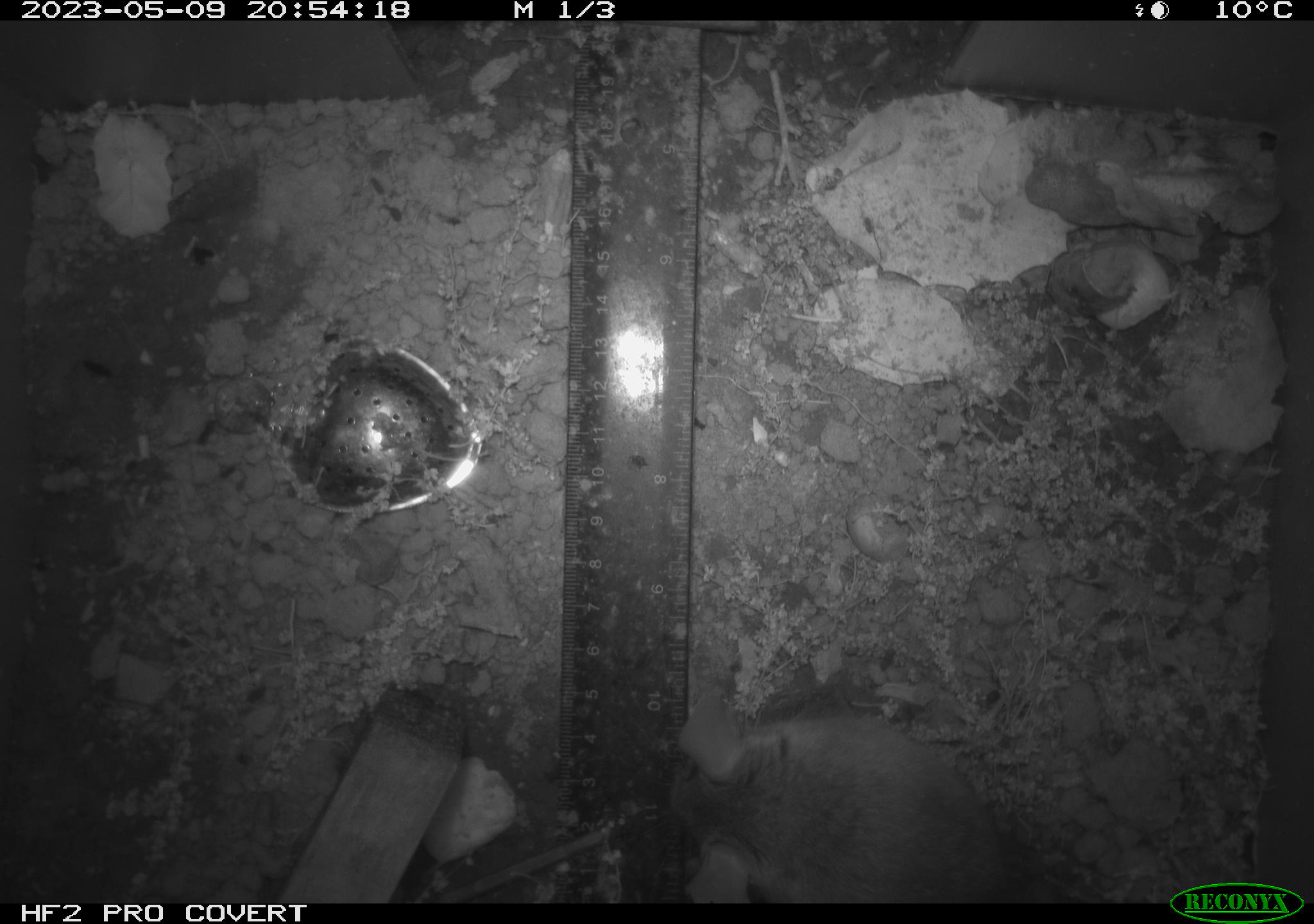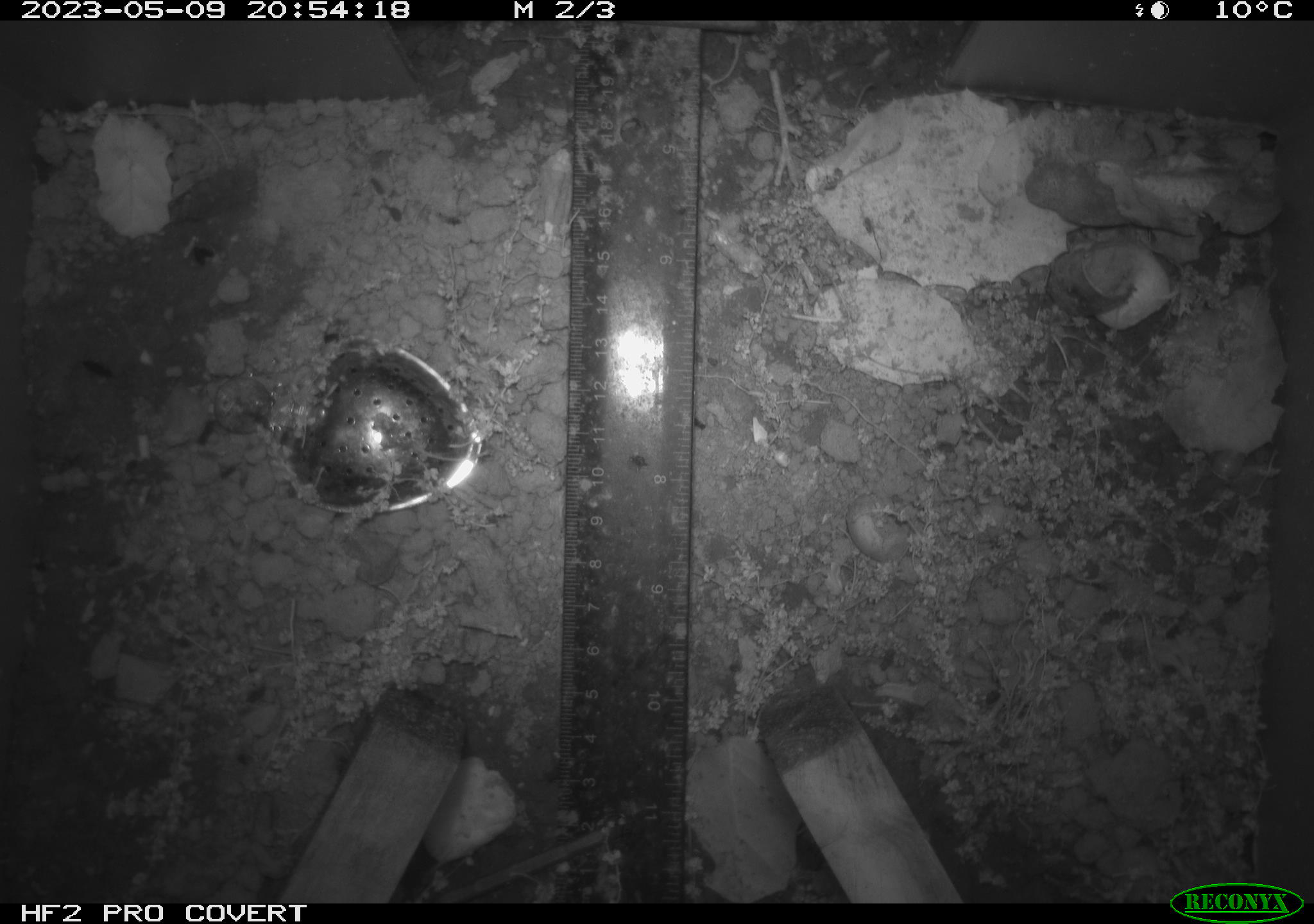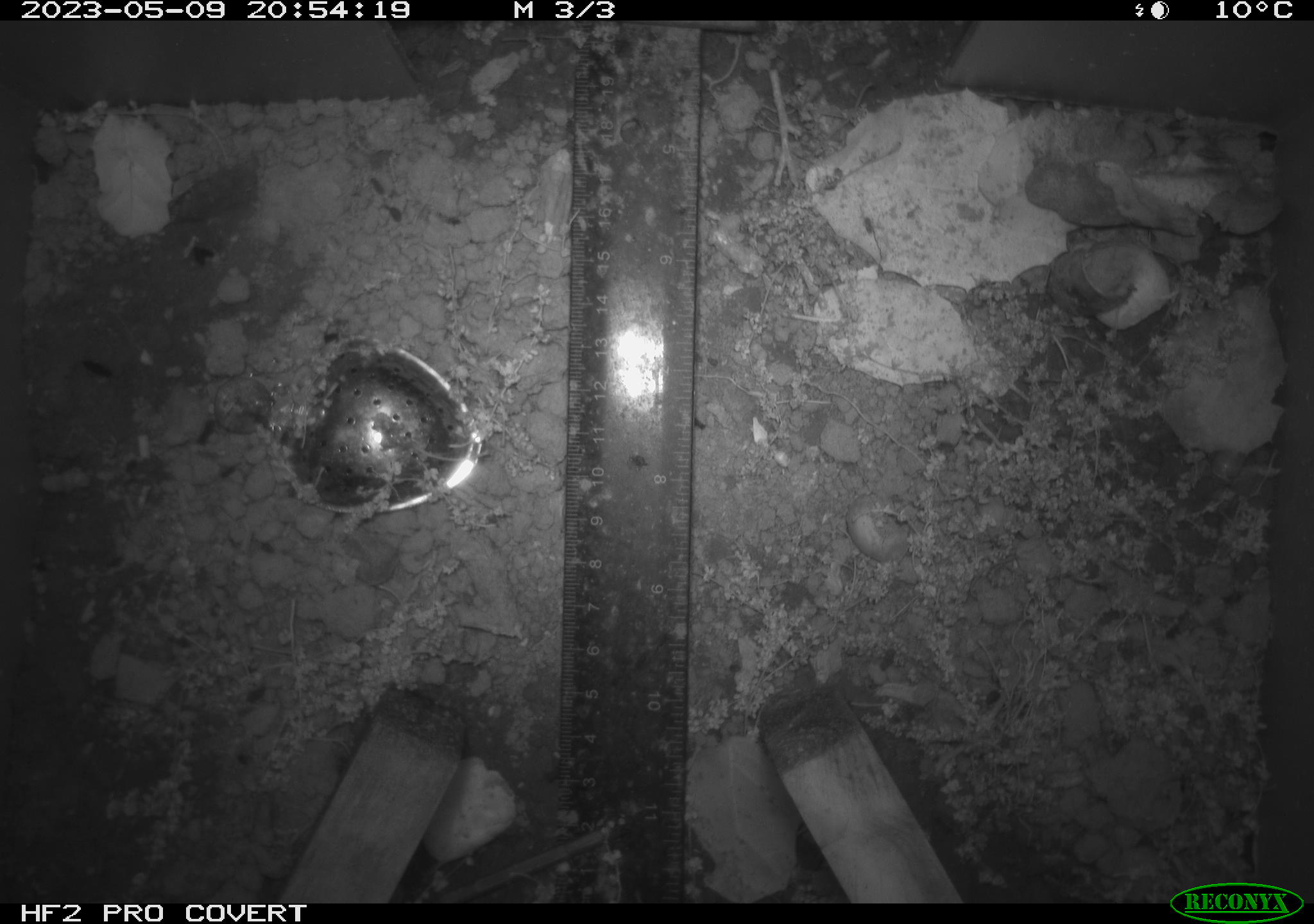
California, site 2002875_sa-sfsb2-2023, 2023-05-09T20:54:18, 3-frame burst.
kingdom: Animalia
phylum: Chordata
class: Mammalia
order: Rodentia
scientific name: Rodentia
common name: mouse species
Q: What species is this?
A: Mouse species (Rodentia).